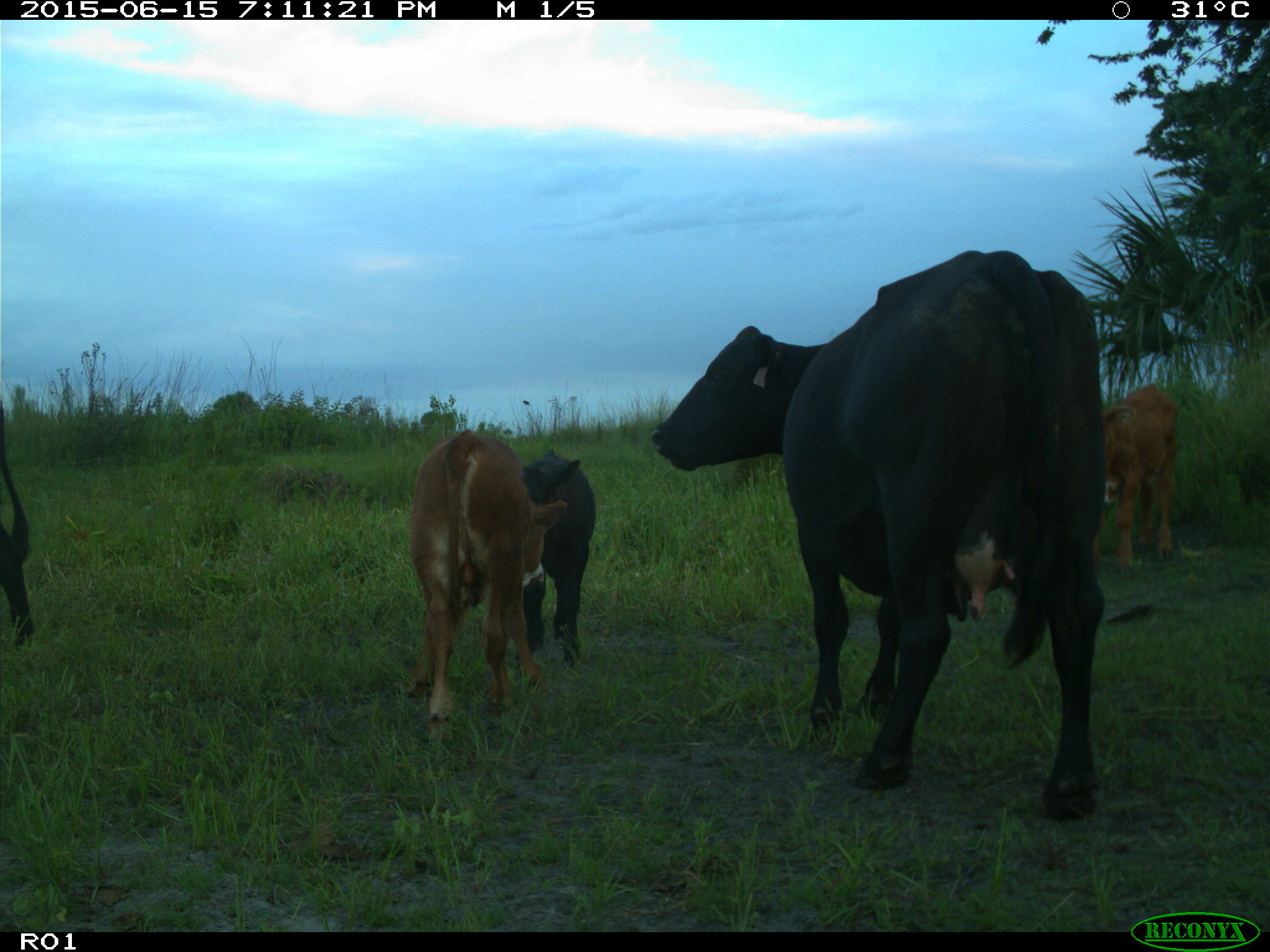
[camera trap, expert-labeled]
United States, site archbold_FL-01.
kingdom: Animalia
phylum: Chordata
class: Mammalia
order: Artiodactyla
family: Bovidae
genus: Bos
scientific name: Bos taurus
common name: domestic cow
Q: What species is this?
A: Bos taurus (domestic cow).